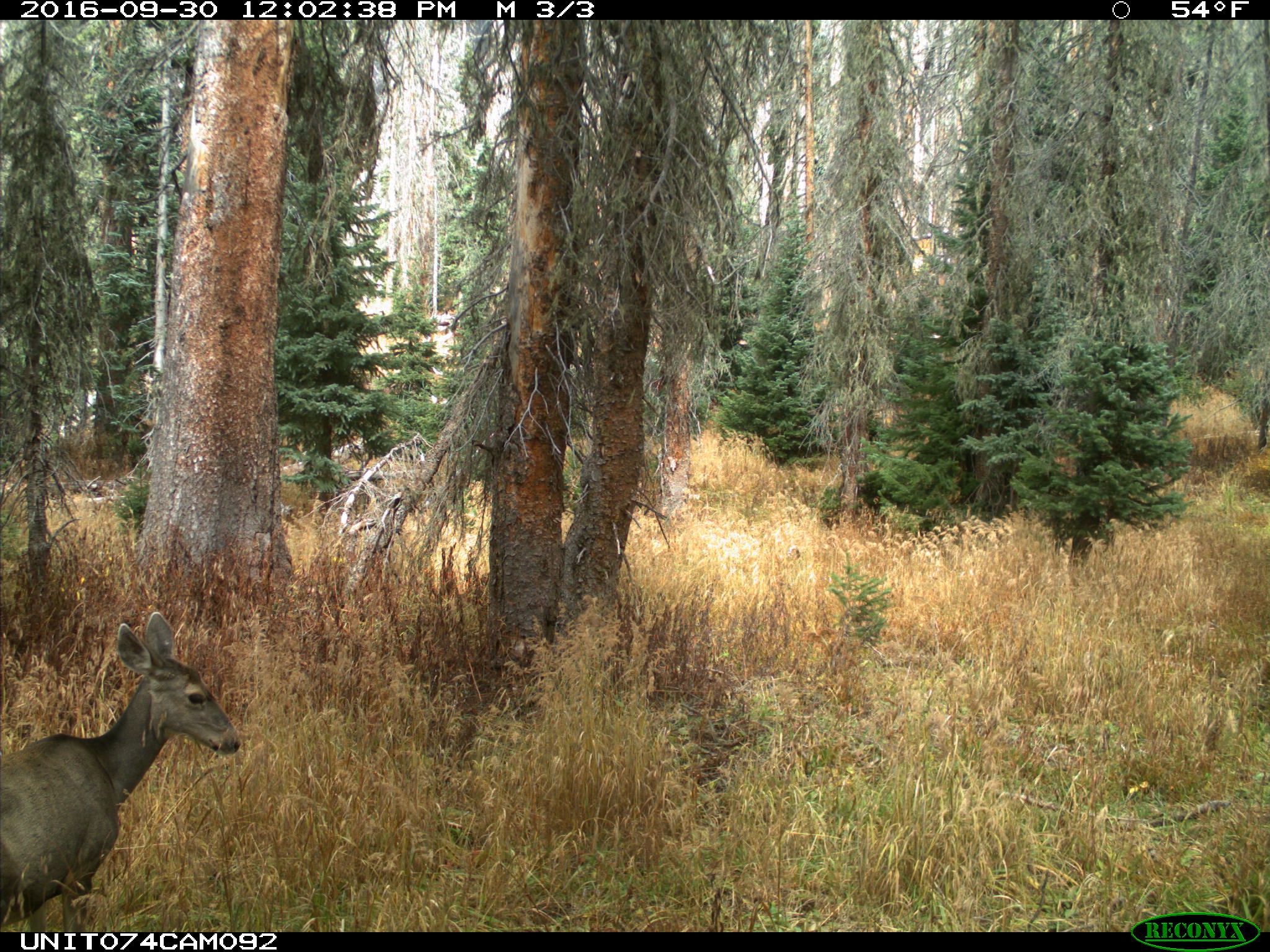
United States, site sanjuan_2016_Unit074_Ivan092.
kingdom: Animalia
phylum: Chordata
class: Mammalia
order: Artiodactyla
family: Cervidae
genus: Odocoileus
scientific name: Odocoileus hemionus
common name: mule deer